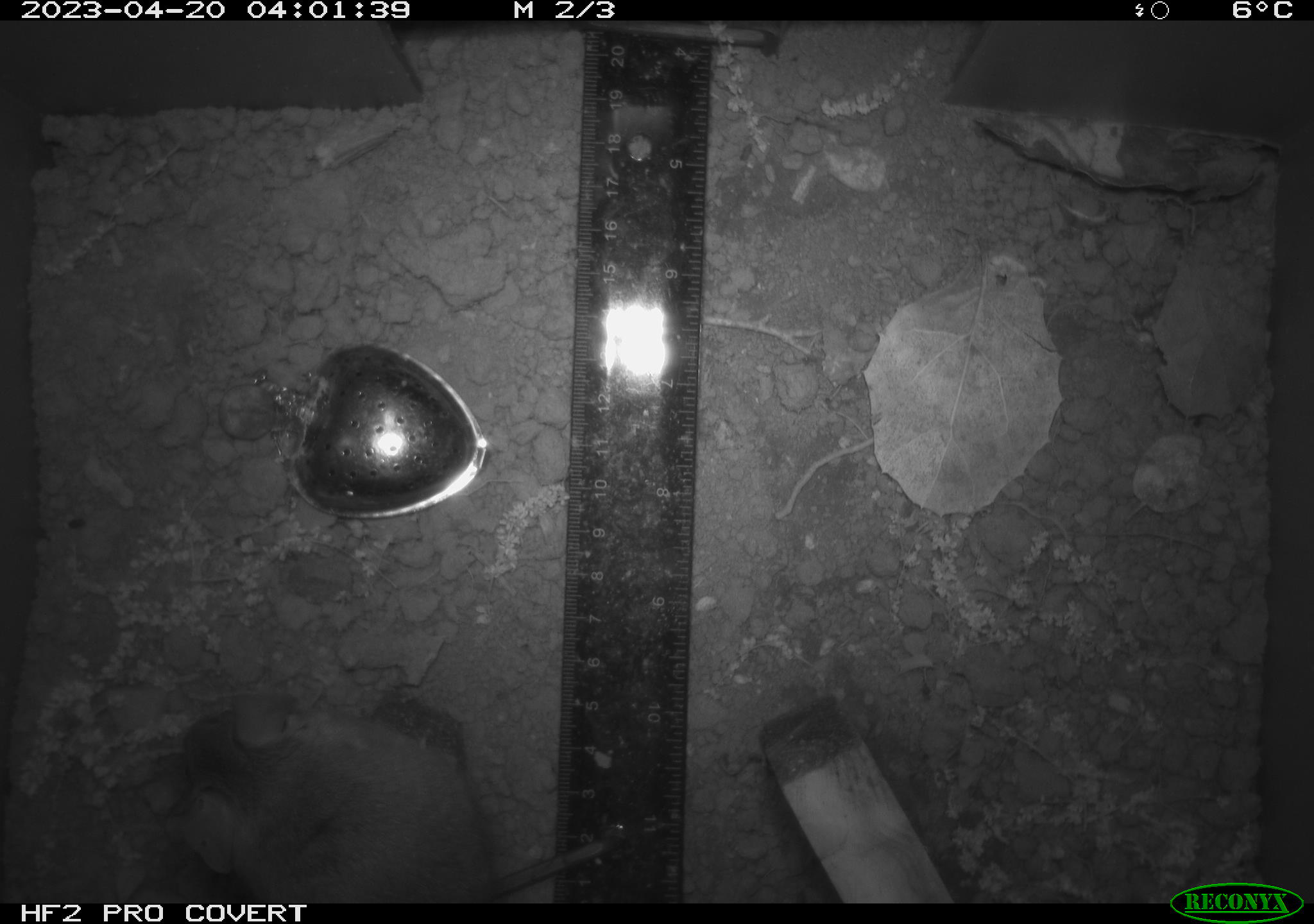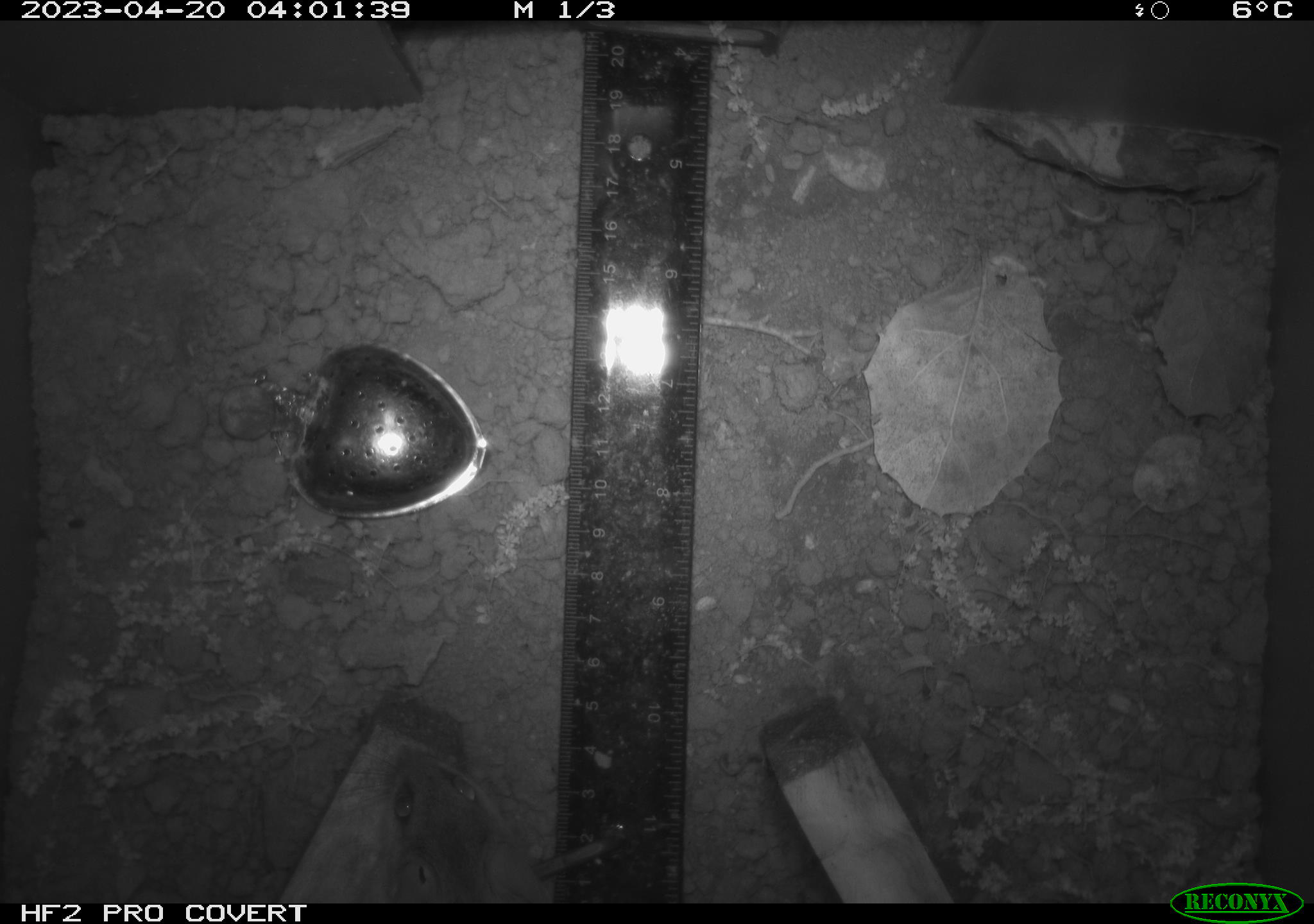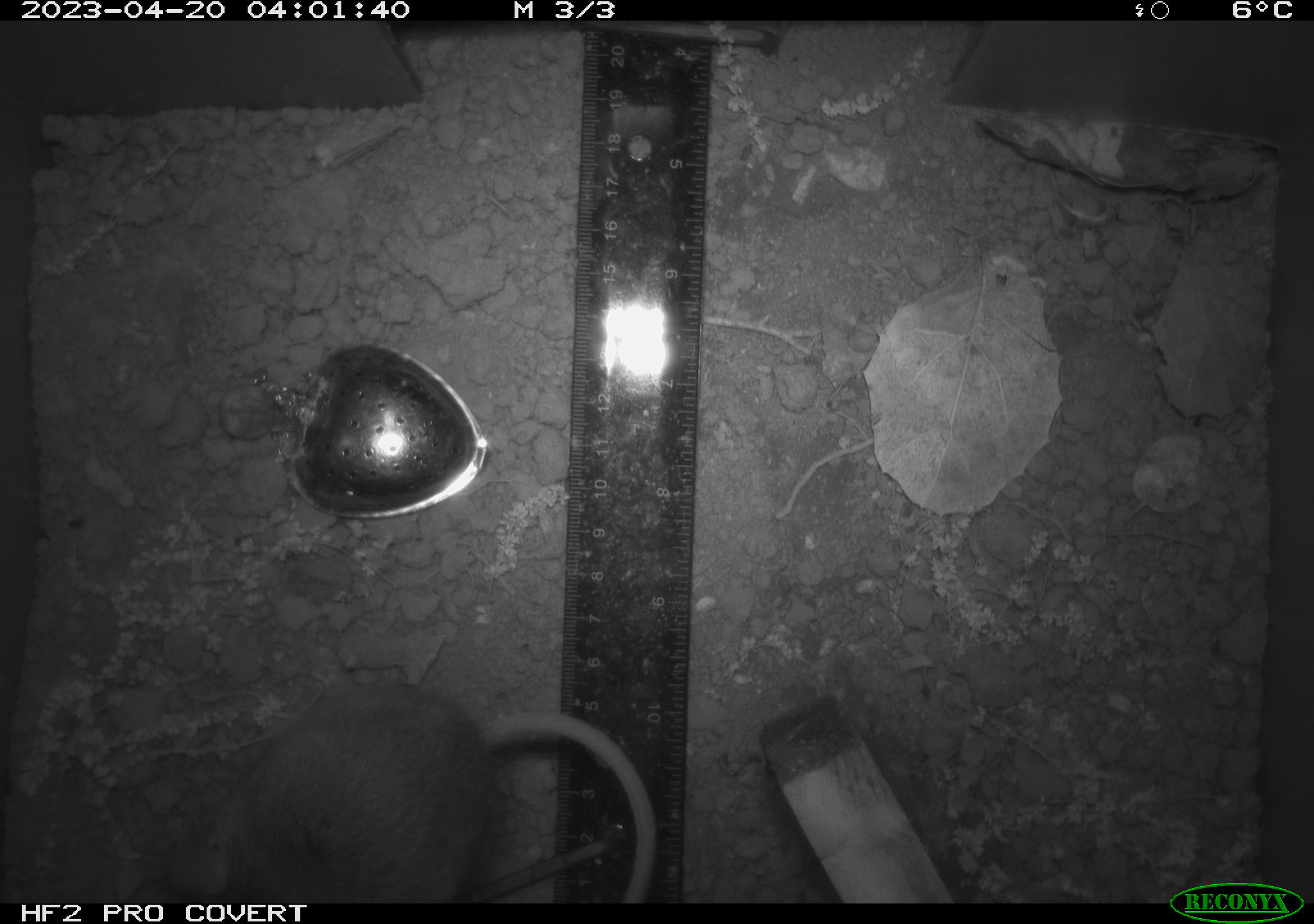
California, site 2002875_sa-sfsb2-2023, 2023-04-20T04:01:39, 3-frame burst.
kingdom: Animalia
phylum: Chordata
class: Mammalia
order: Rodentia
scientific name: Rodentia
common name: mouse species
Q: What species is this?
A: Mouse species (Rodentia).